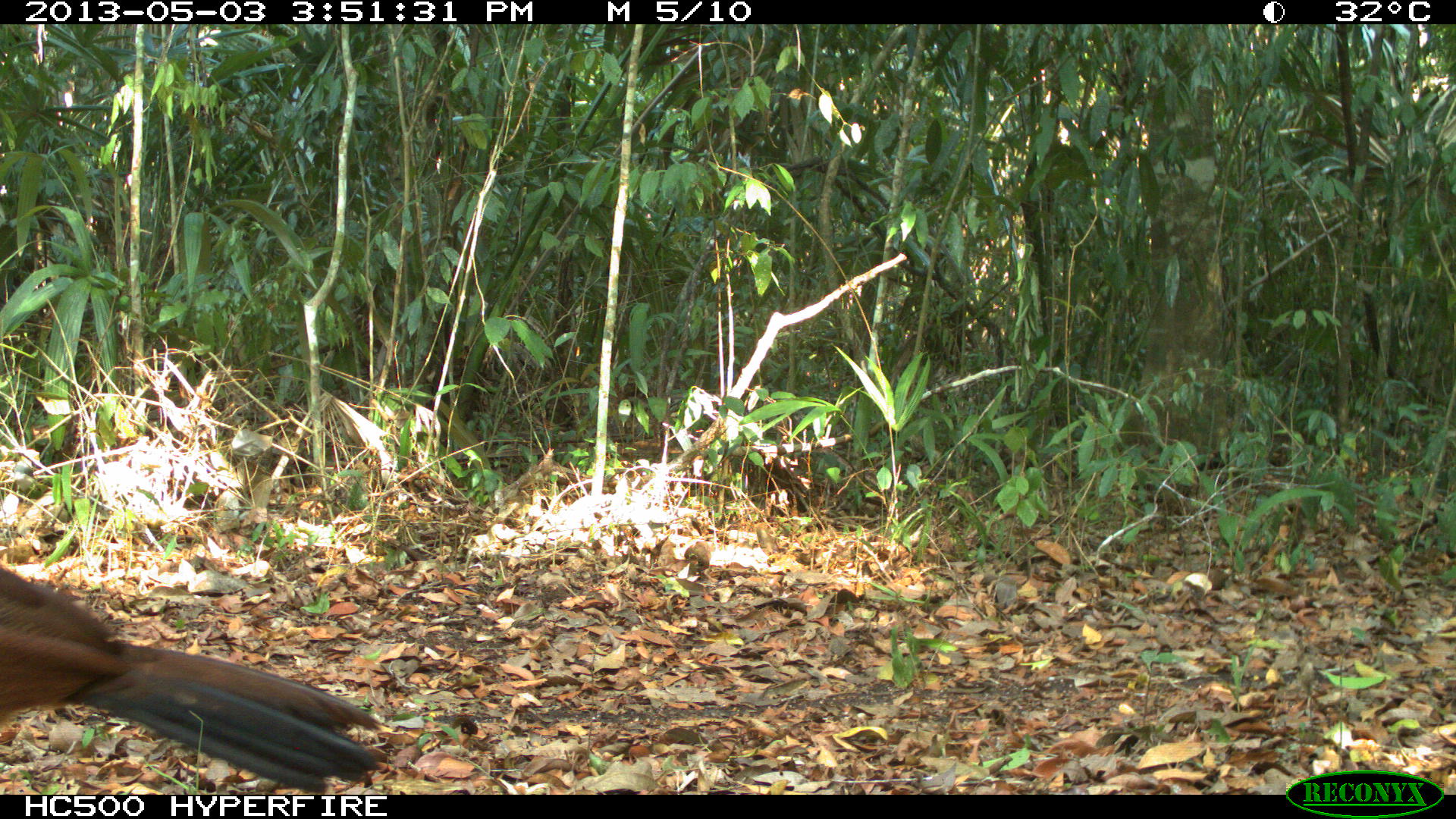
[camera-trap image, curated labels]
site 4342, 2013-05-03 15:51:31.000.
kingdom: Animalia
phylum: Chordata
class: Aves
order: Galliformes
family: Cracidae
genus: Crax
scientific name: Crax rubra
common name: great curassow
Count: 1.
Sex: female.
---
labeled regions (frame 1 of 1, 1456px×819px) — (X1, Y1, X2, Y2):
crax rubra: (0, 559, 389, 802)